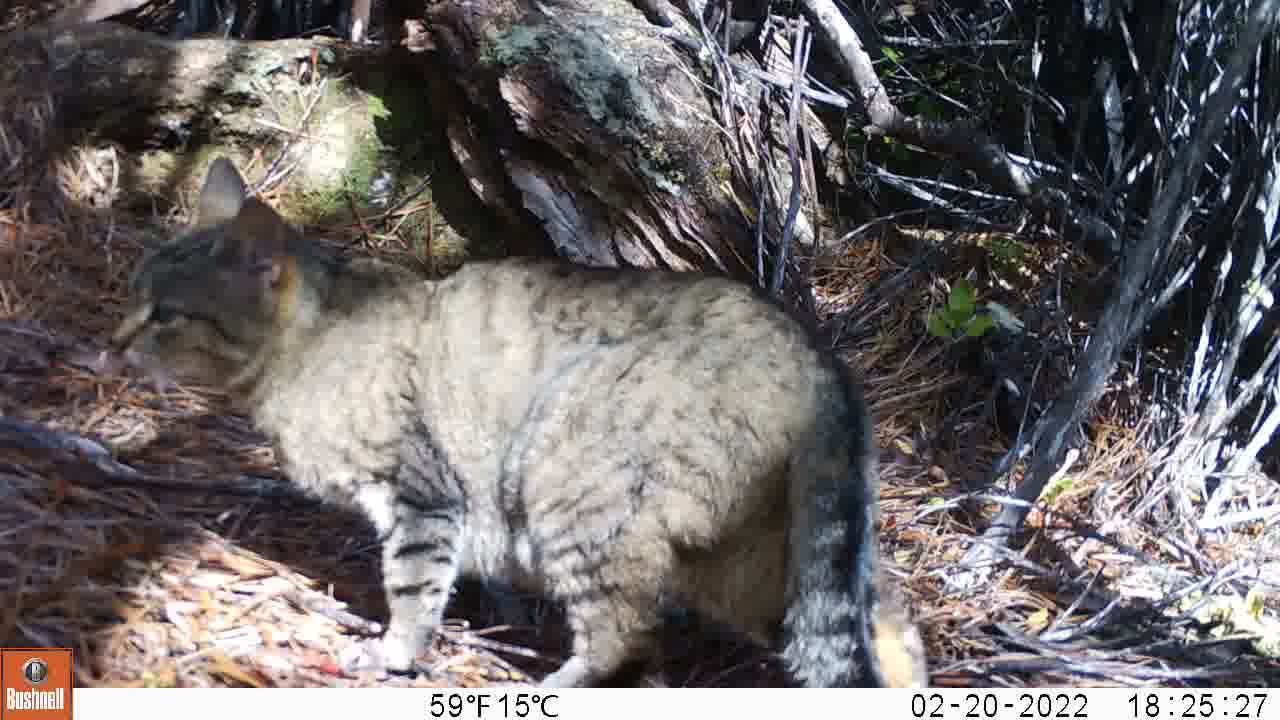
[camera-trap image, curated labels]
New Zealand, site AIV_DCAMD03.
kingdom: Animalia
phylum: Chordata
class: Mammalia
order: Carnivora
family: Felidae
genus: Felis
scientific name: Felis catus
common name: domestic cat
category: cat